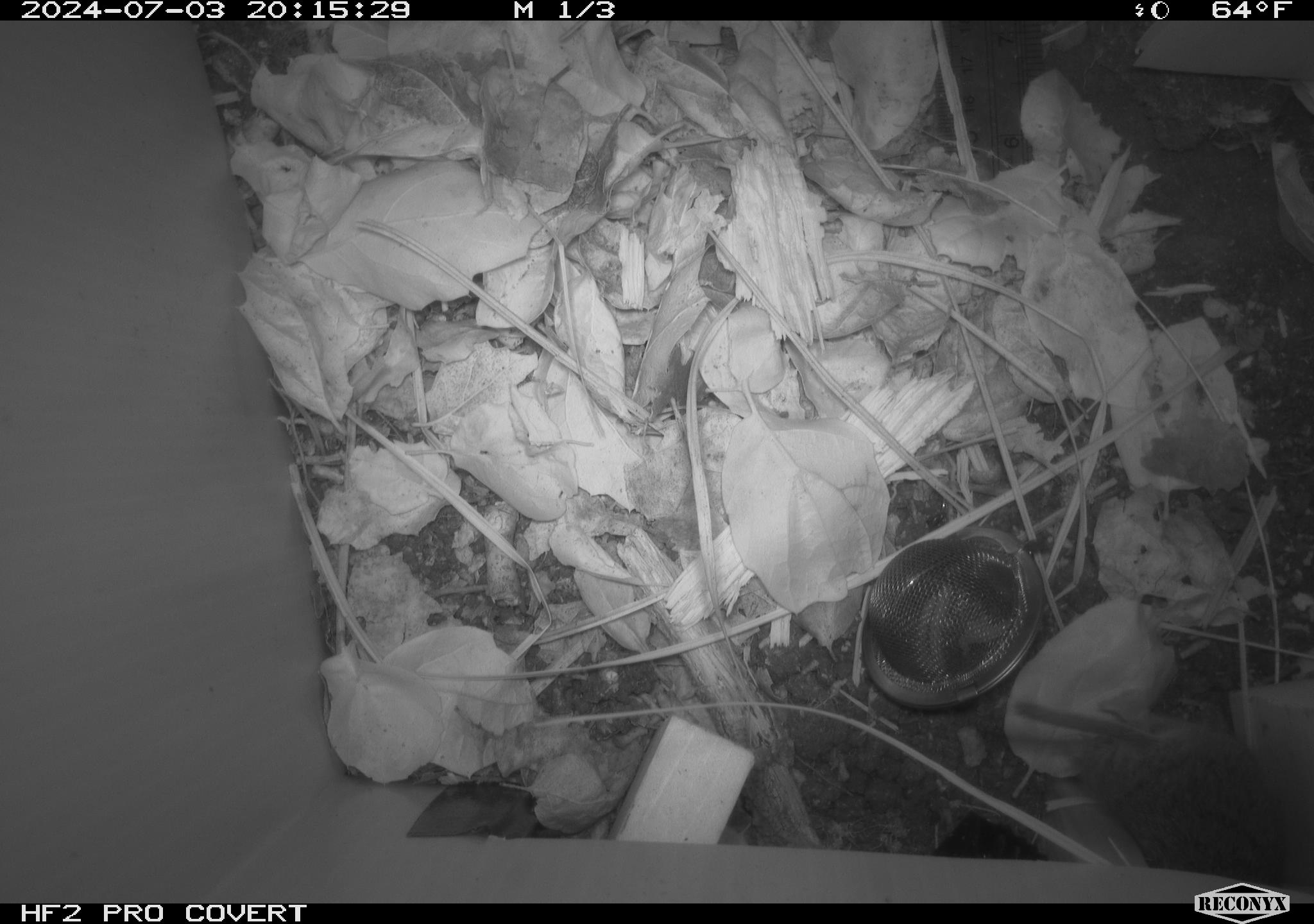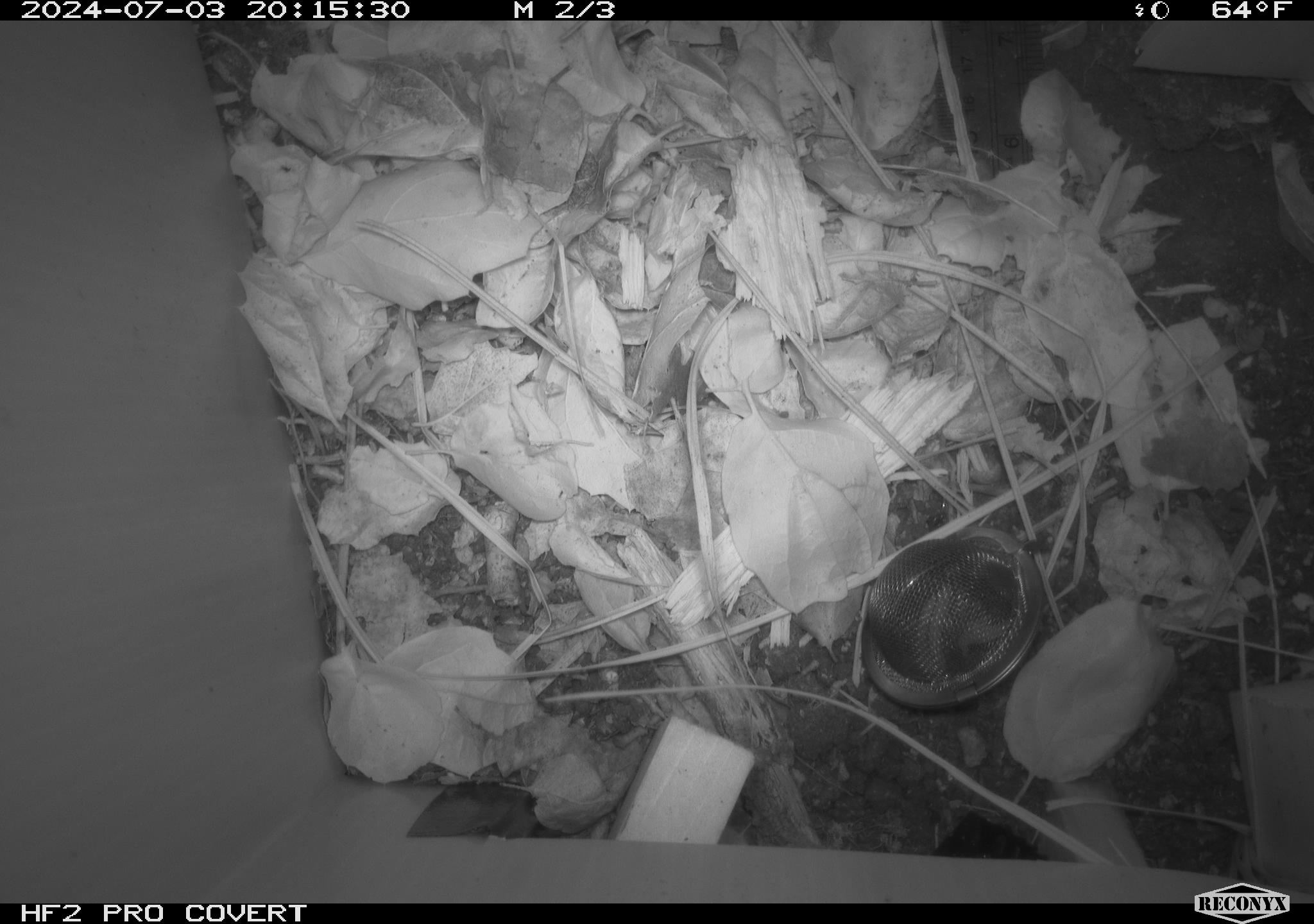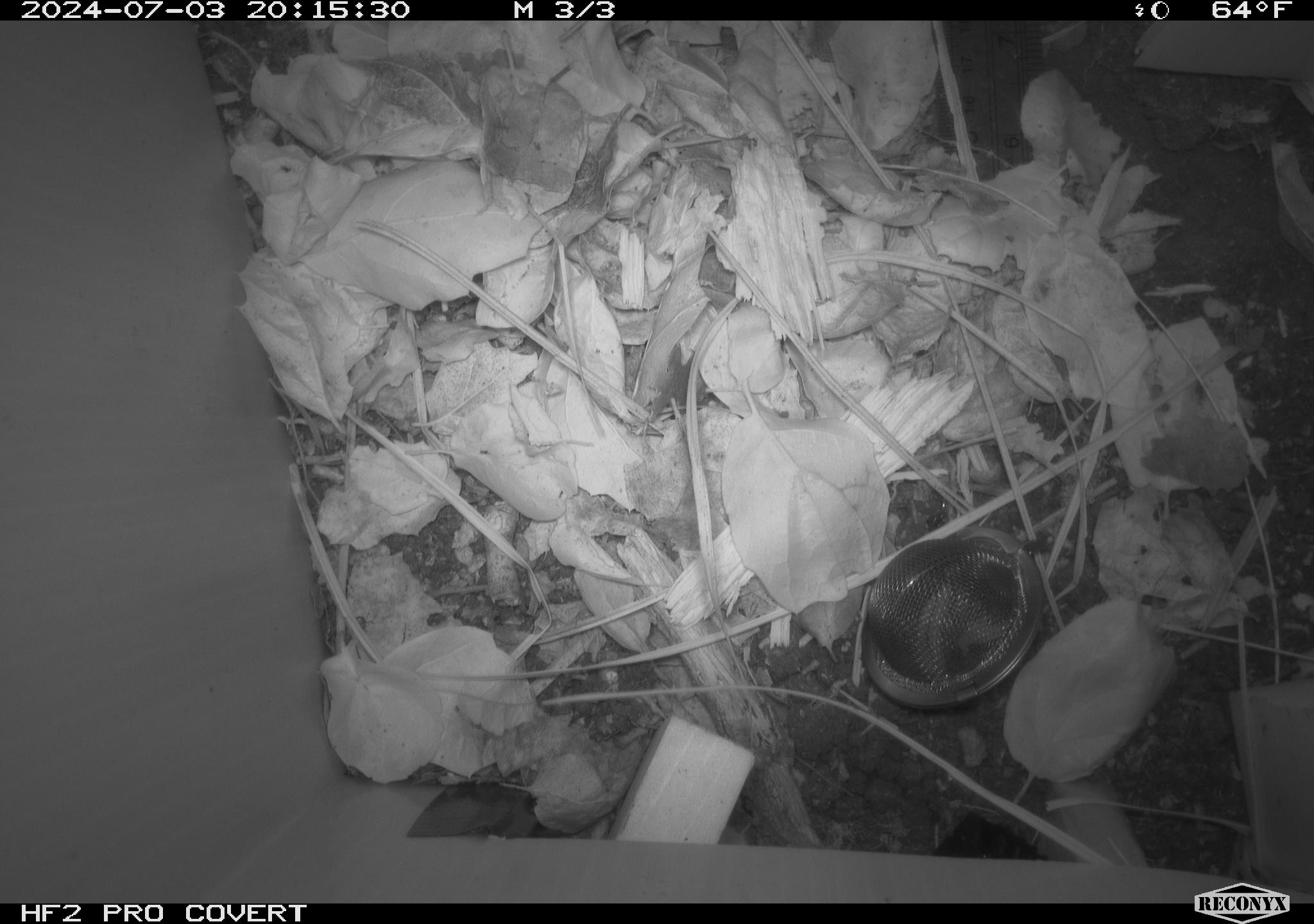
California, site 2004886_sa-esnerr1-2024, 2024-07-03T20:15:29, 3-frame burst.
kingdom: Animalia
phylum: Chordata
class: Mammalia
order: Rodentia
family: Cricetidae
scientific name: Cricetidae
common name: hamsters, voles, lemmings, and allies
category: cricetidae family